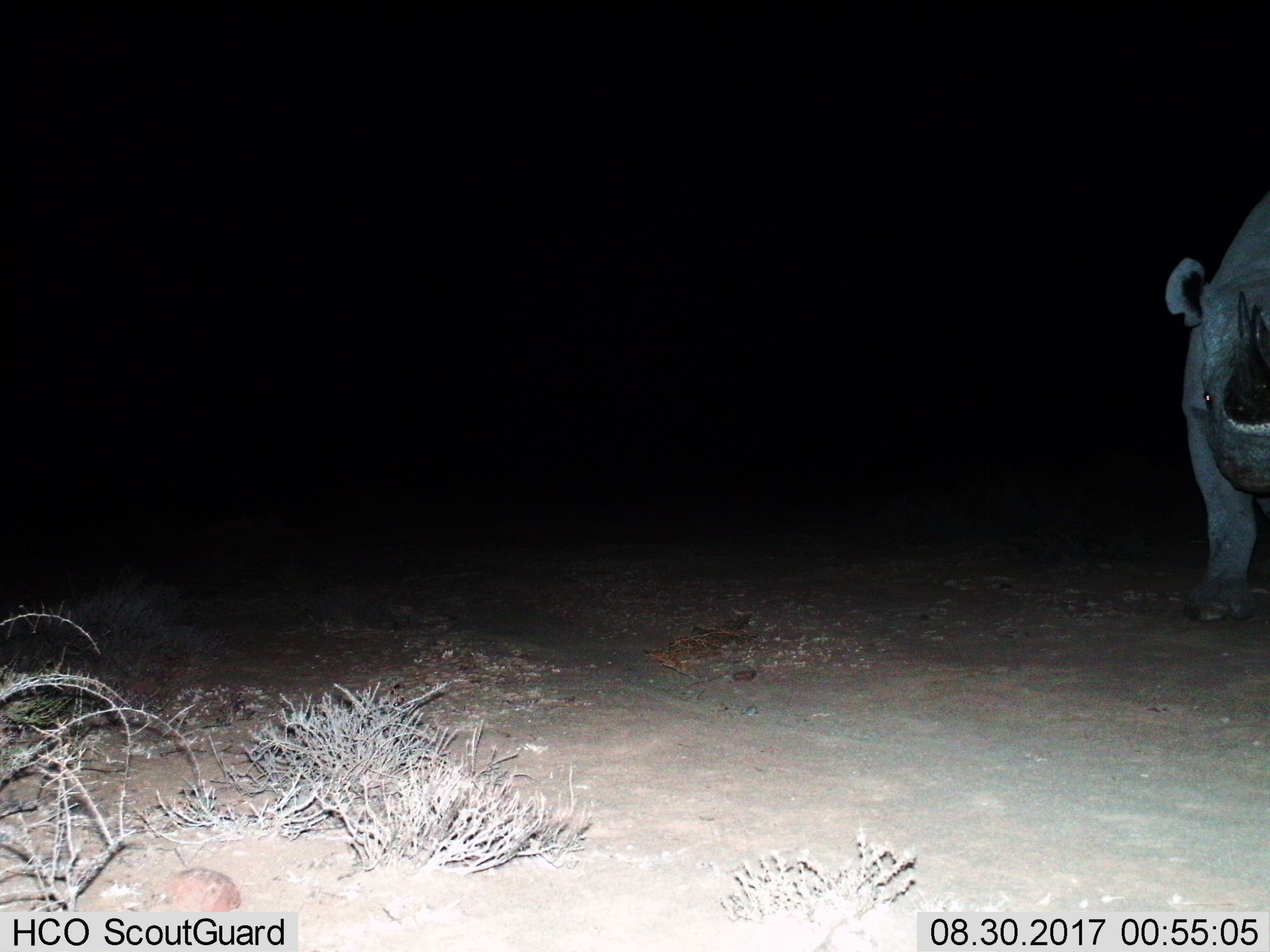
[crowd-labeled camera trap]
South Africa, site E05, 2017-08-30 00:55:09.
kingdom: Animalia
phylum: Chordata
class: Mammalia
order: Perissodactyla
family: Rhinocerotidae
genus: Ceratotherium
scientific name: Ceratotherium simum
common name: white rhinoceros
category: rhinoceroswhite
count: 1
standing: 75%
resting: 0%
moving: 25%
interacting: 0%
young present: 0%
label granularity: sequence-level